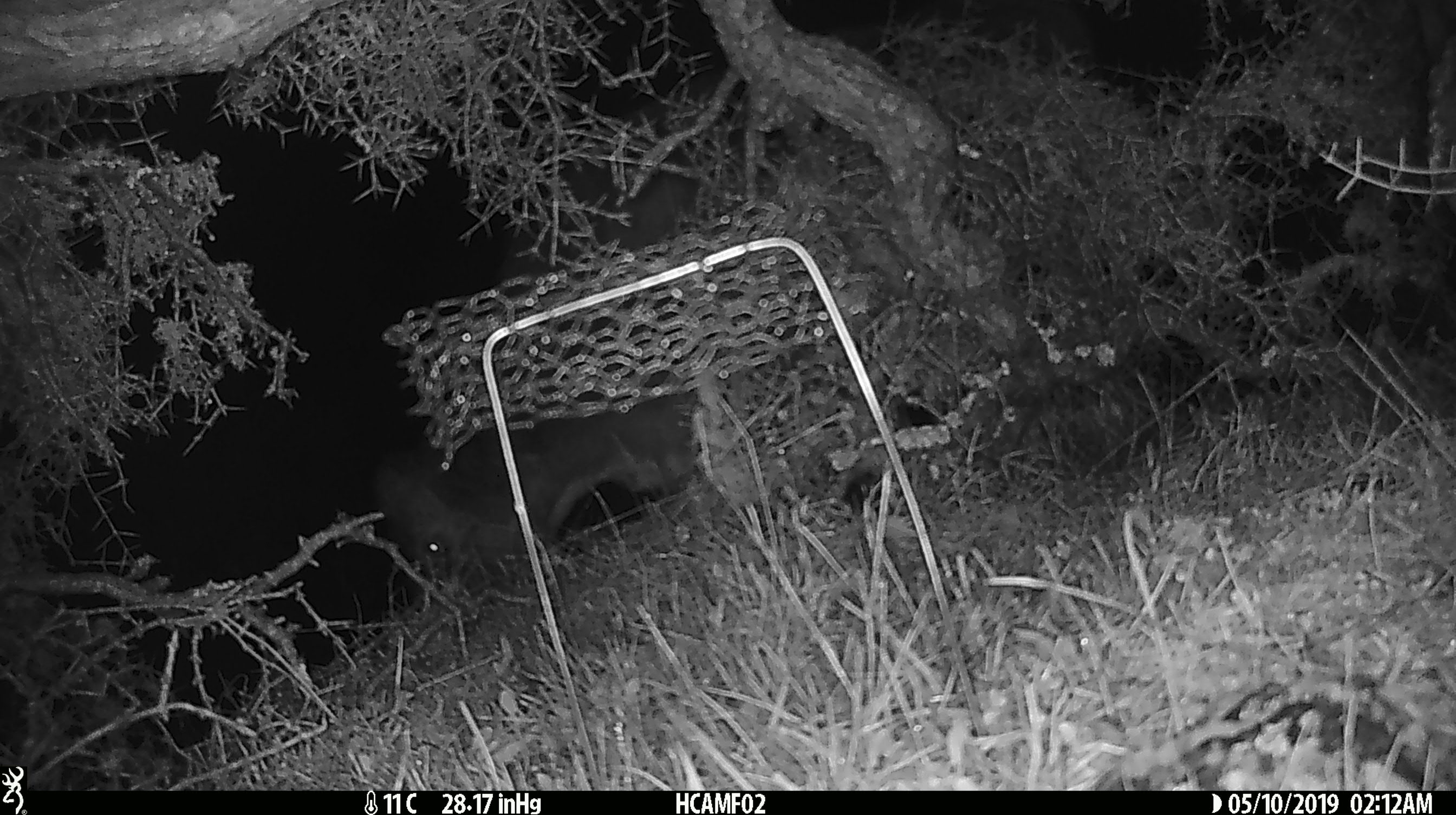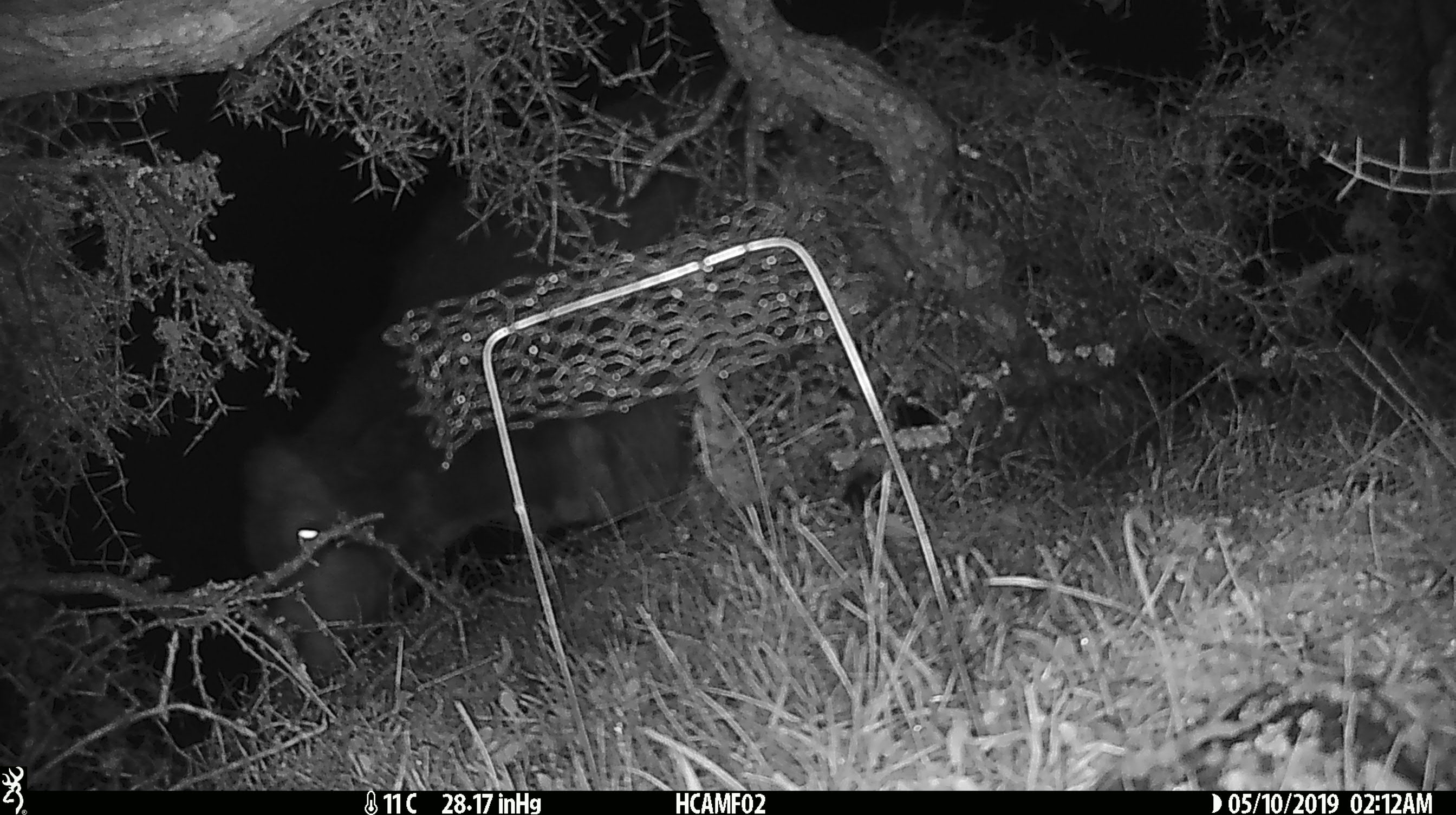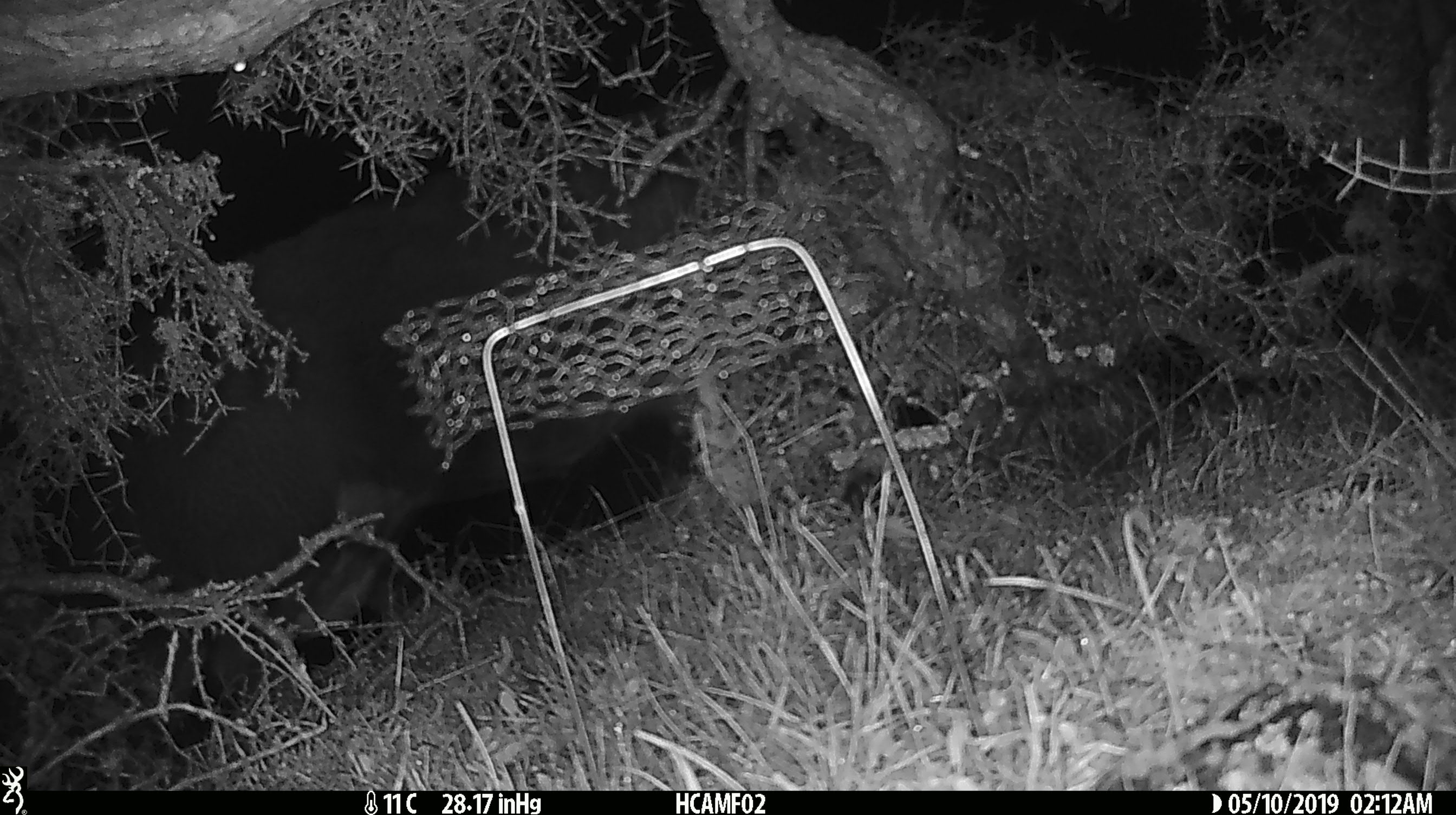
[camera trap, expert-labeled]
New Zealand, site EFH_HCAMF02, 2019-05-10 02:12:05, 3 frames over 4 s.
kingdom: Animalia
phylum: Chordata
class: Mammalia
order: Artiodactyla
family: Bovidae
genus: Bos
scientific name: Bos taurus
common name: domestic cow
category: cow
Cow (domestic cow) (Bos taurus).